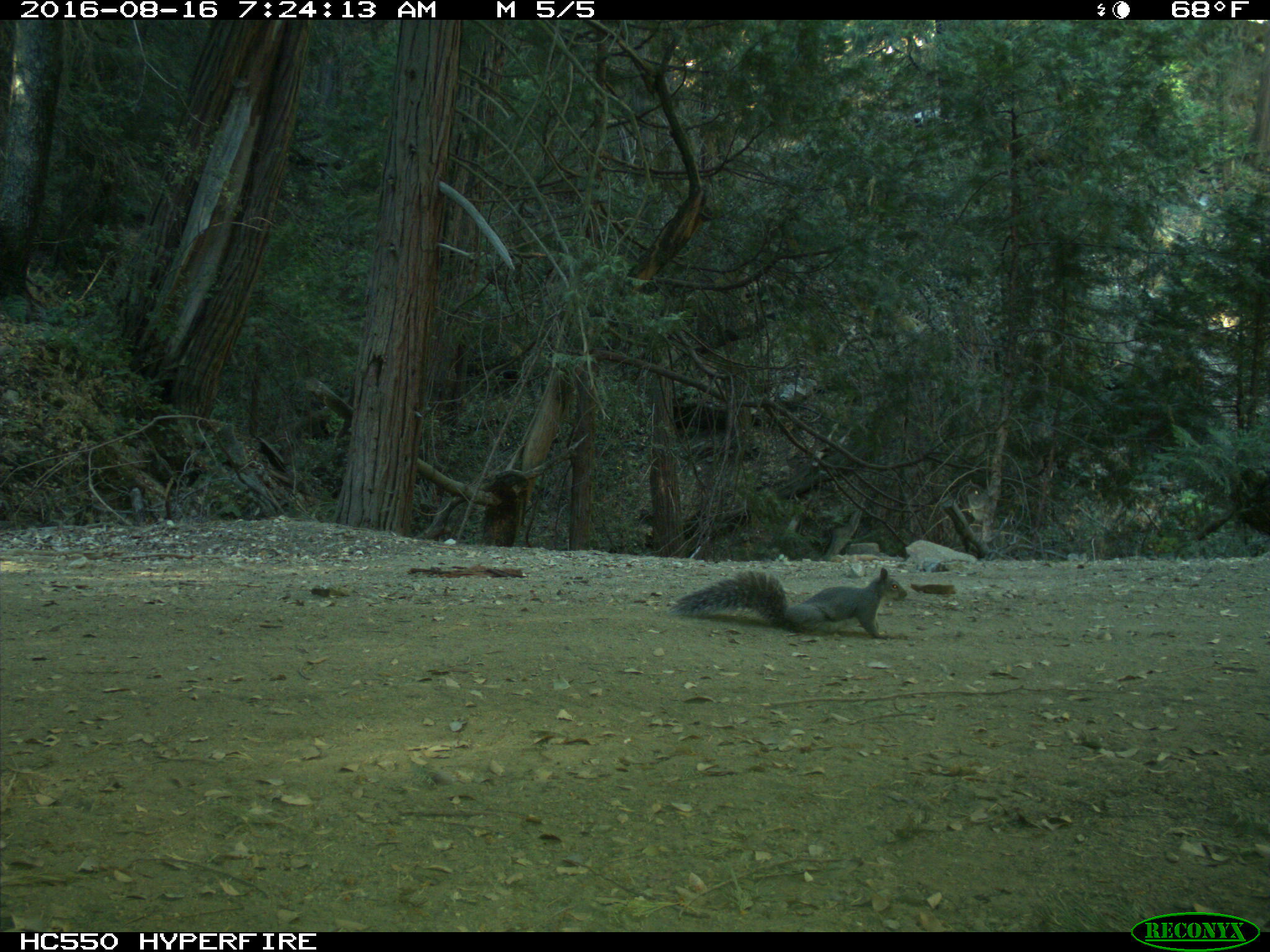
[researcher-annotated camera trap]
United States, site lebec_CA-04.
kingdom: Animalia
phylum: Chordata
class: Mammalia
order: Rodentia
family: Sciuridae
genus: Sciurus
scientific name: Sciurus carolinensis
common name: eastern gray squirrel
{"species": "Sciurus carolinensis (eastern gray squirrel)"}